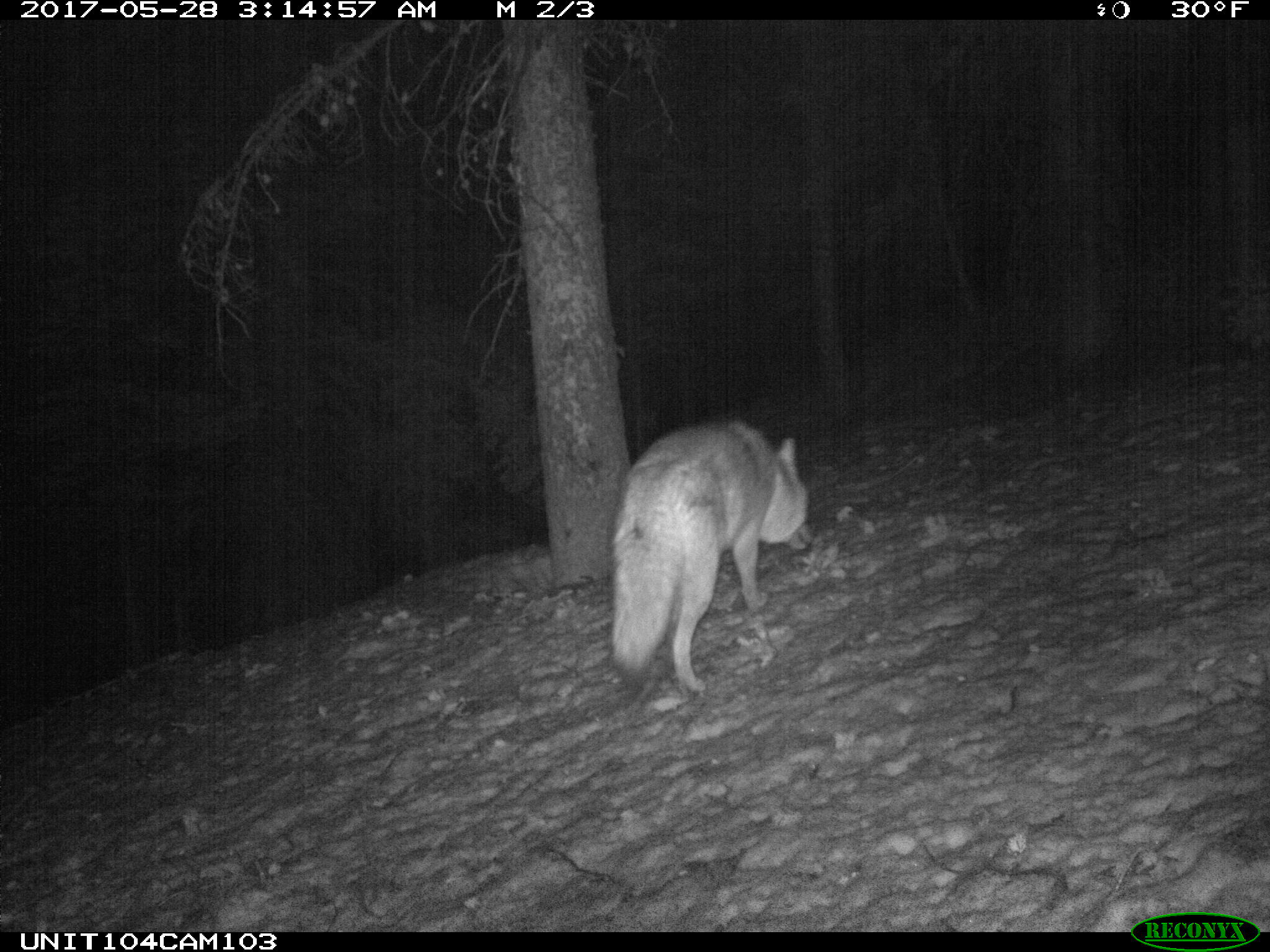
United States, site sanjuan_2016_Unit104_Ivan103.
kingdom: Animalia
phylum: Chordata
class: Mammalia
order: Carnivora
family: Canidae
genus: Canis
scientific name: Canis latrans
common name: coyote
Canis latrans (coyote).